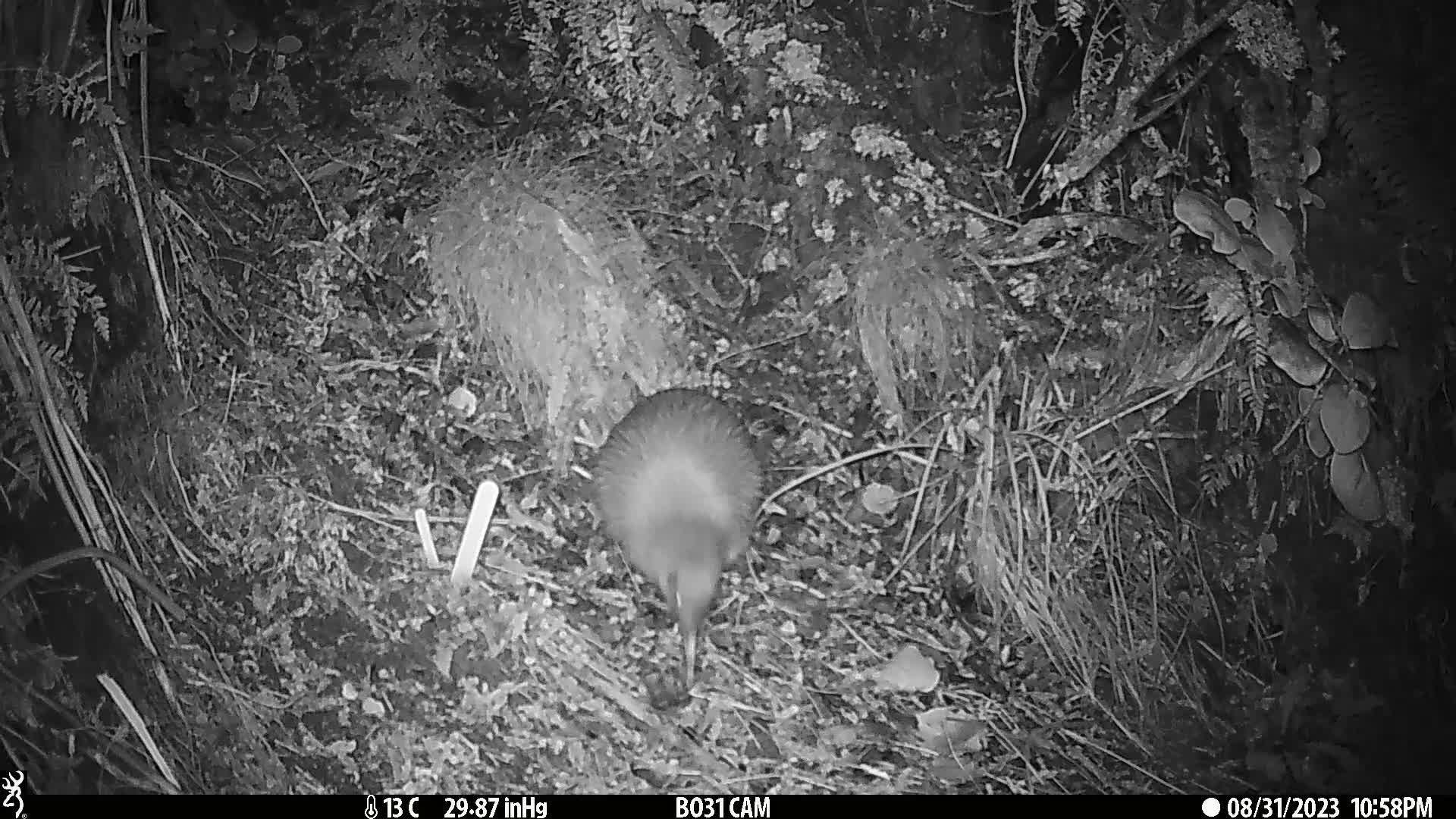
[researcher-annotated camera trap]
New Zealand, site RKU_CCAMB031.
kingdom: Animalia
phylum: Chordata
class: Aves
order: Apterygiformes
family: Apterygidae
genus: Apteryx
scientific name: Apteryx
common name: kiwi